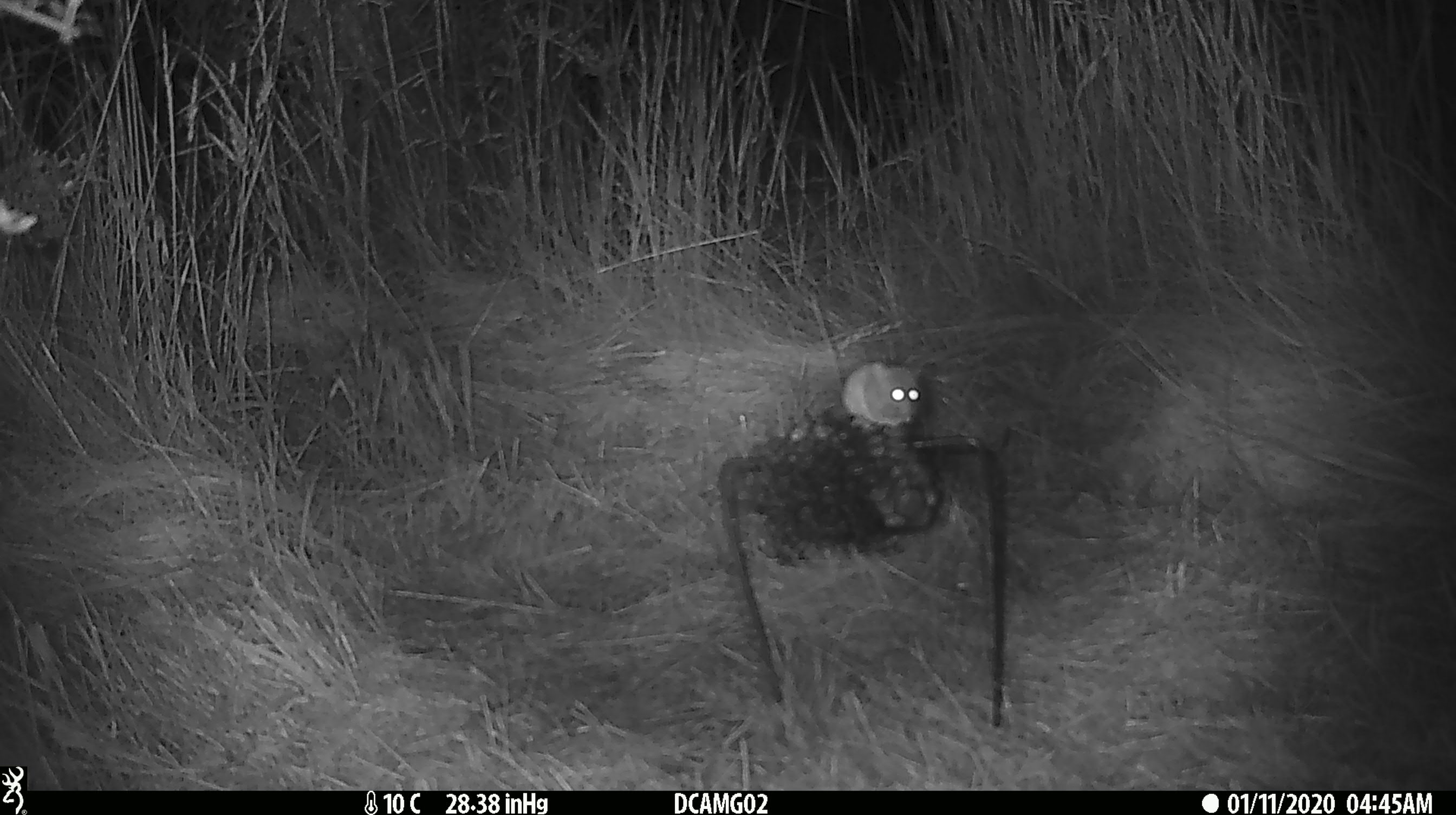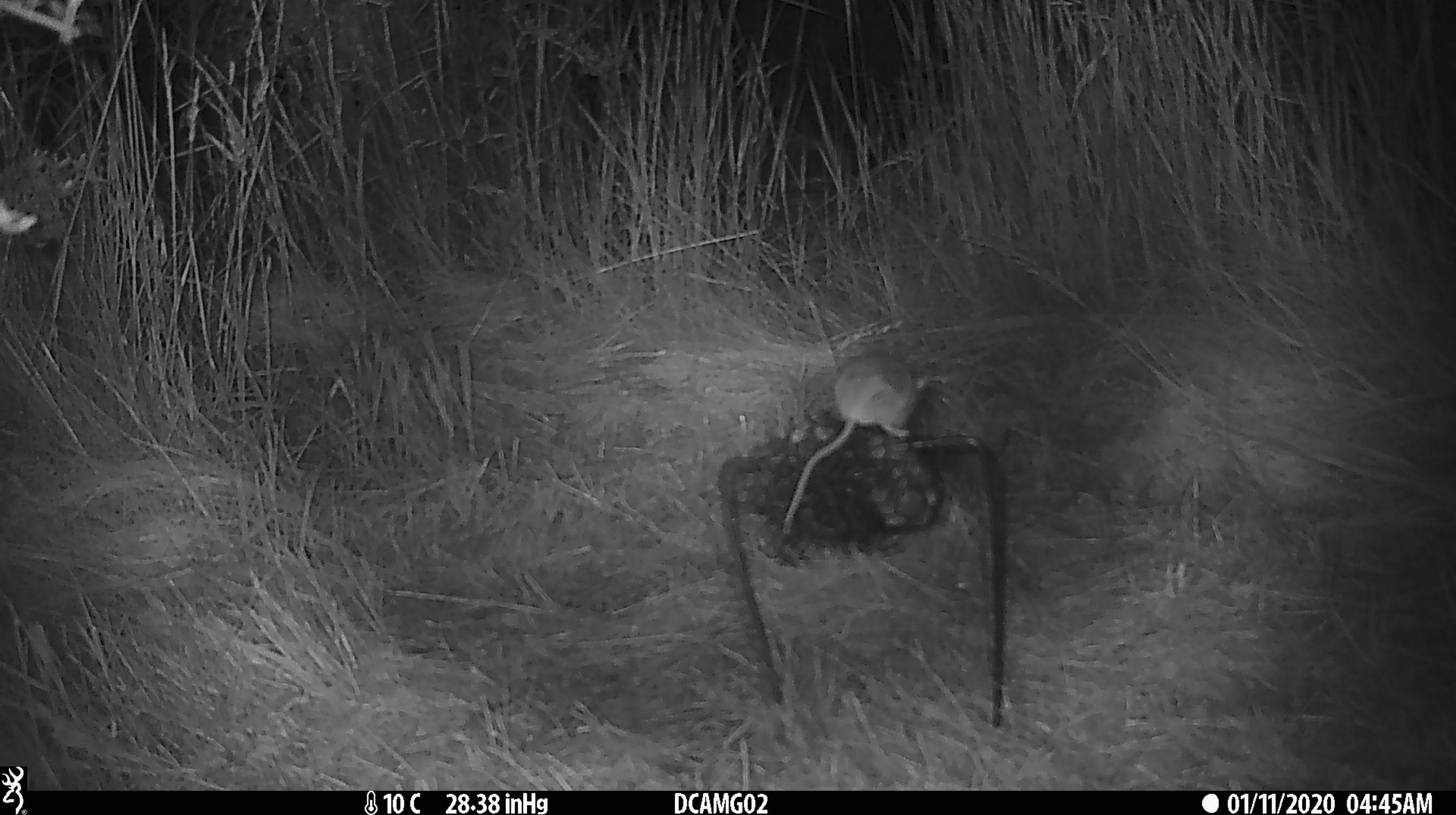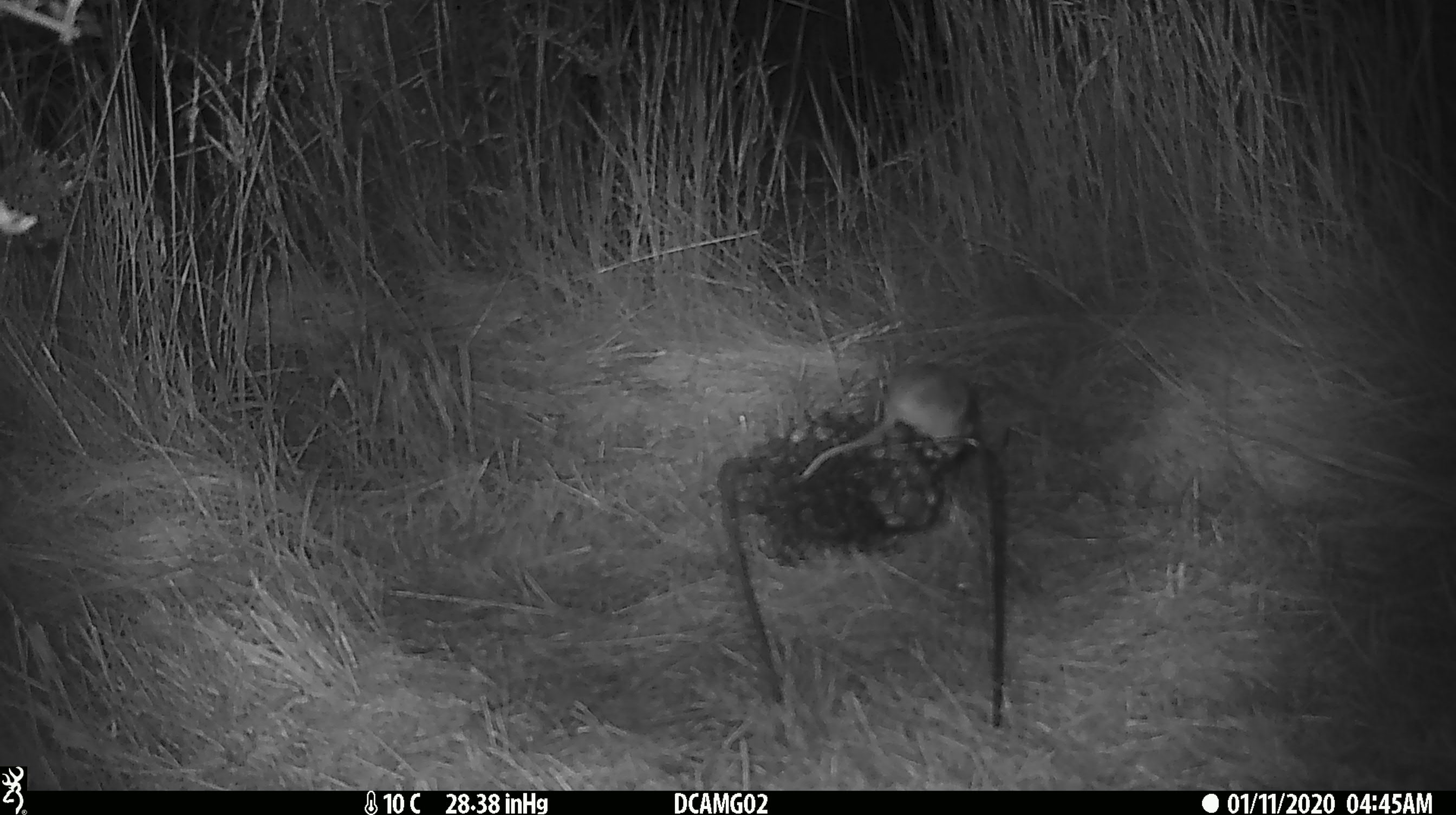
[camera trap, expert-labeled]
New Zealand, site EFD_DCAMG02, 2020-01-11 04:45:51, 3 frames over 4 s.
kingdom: Animalia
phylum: Chordata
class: Mammalia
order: Rodentia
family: Muridae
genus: Mus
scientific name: Mus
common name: mouse